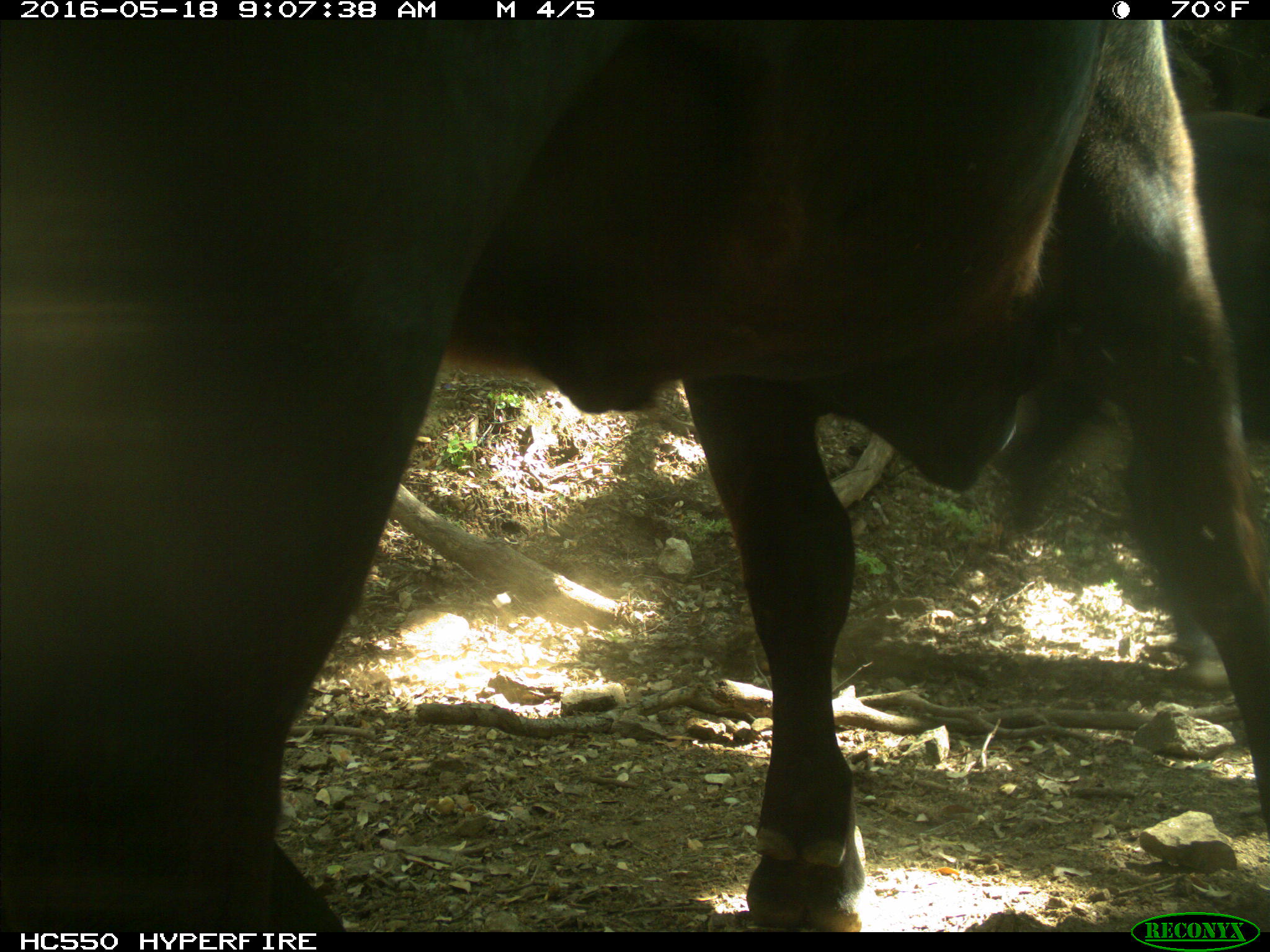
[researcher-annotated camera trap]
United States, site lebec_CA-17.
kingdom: Animalia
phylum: Chordata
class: Mammalia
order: Artiodactyla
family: Bovidae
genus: Bos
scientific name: Bos taurus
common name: domestic cow